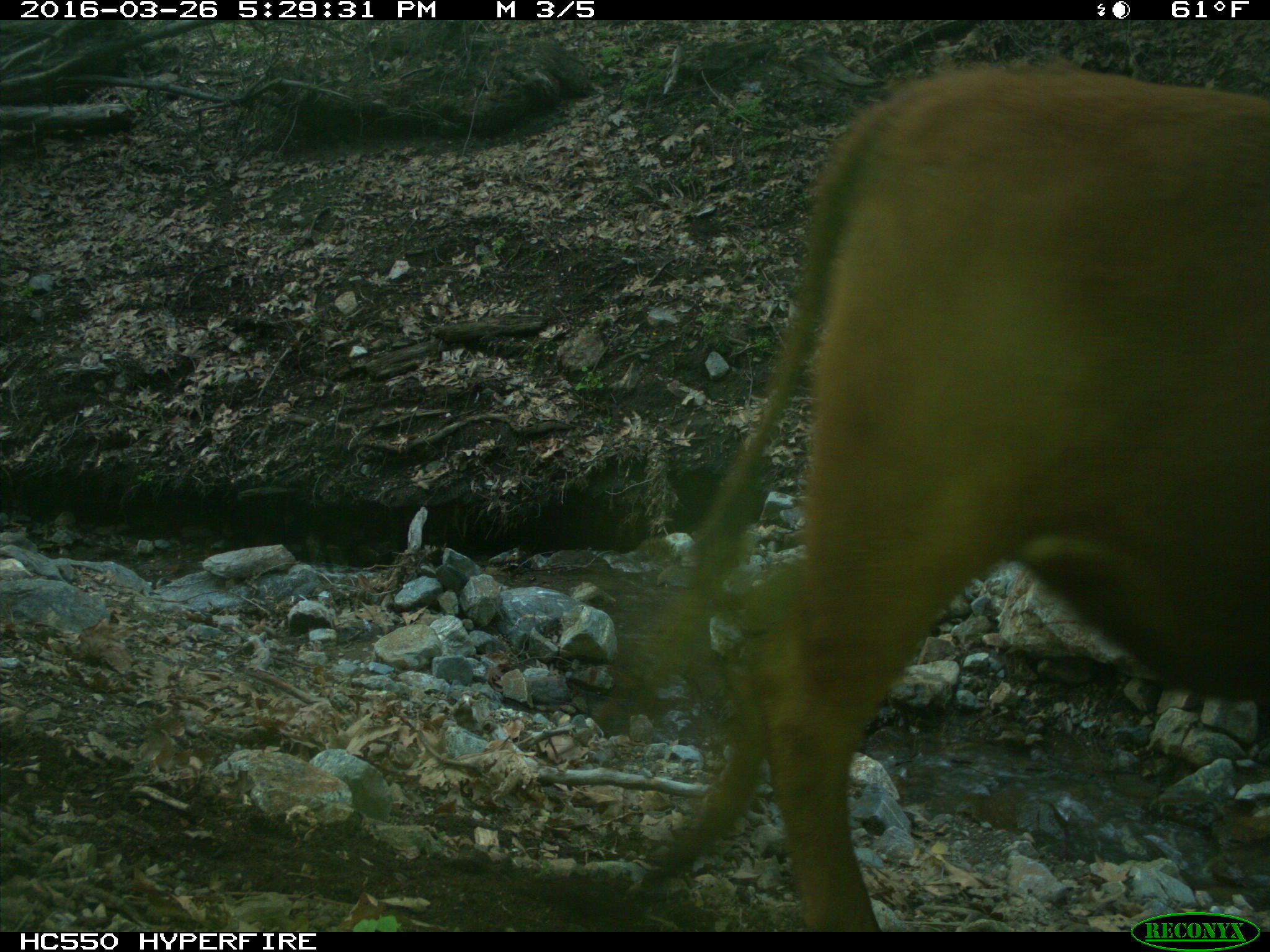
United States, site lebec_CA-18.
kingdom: Animalia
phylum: Chordata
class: Mammalia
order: Artiodactyla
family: Bovidae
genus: Bos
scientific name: Bos taurus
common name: domestic cow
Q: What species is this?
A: Bos taurus (domestic cow).